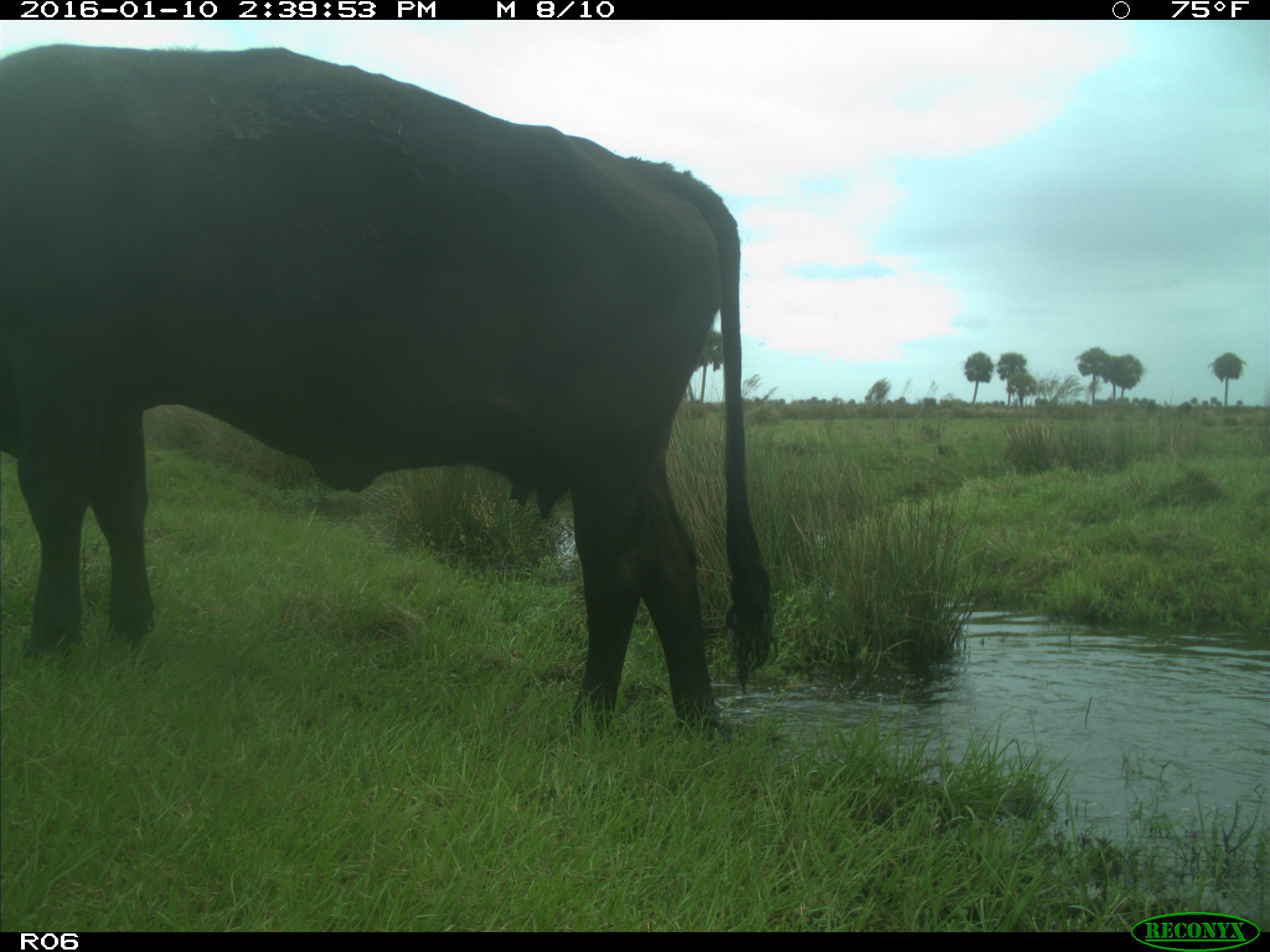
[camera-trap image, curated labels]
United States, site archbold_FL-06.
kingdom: Animalia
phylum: Chordata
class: Mammalia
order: Artiodactyla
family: Bovidae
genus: Bos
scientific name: Bos taurus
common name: domestic cow